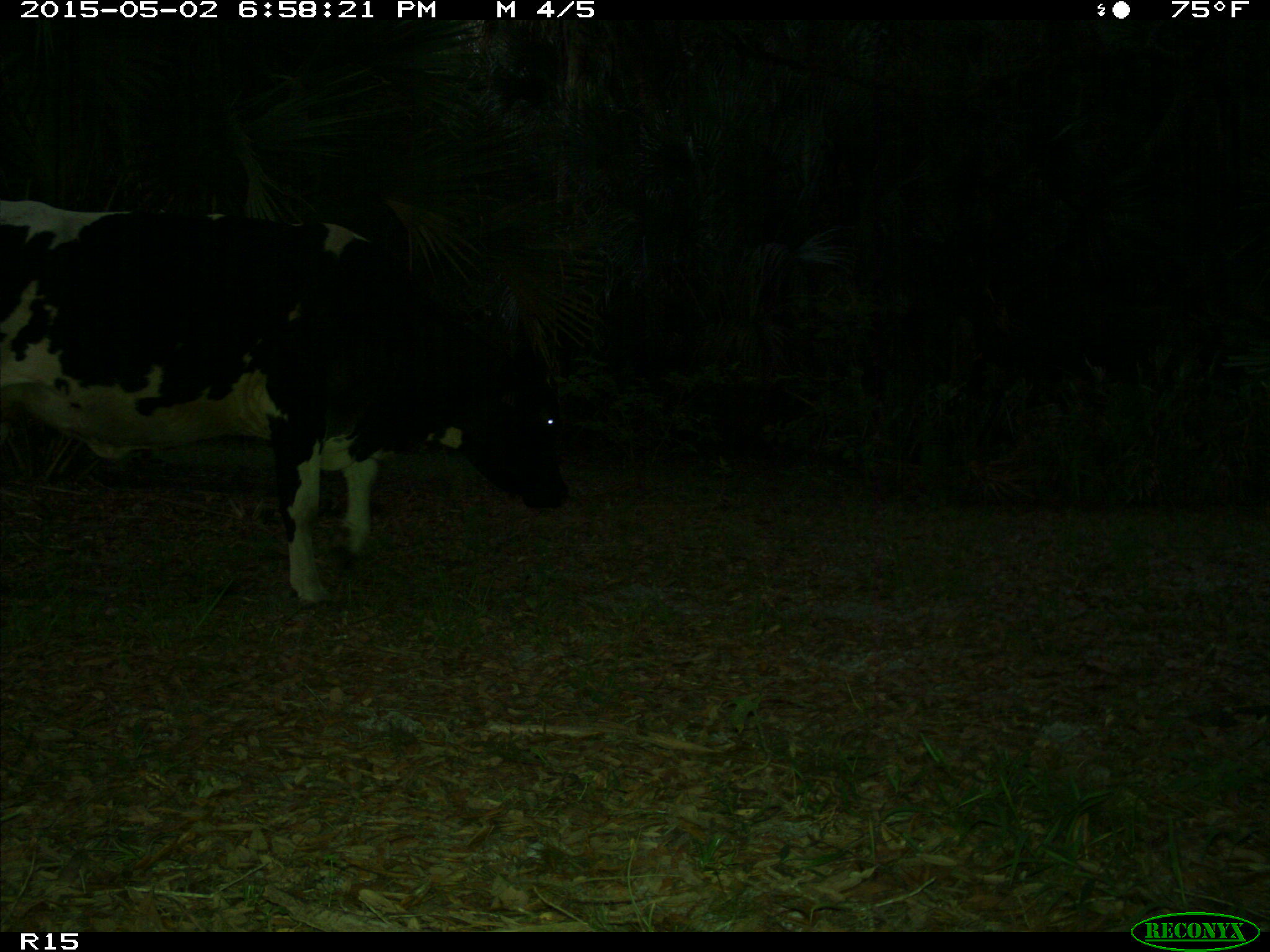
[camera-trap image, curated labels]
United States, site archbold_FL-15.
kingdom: Animalia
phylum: Chordata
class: Mammalia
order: Artiodactyla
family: Bovidae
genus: Bos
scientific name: Bos taurus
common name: domestic cow